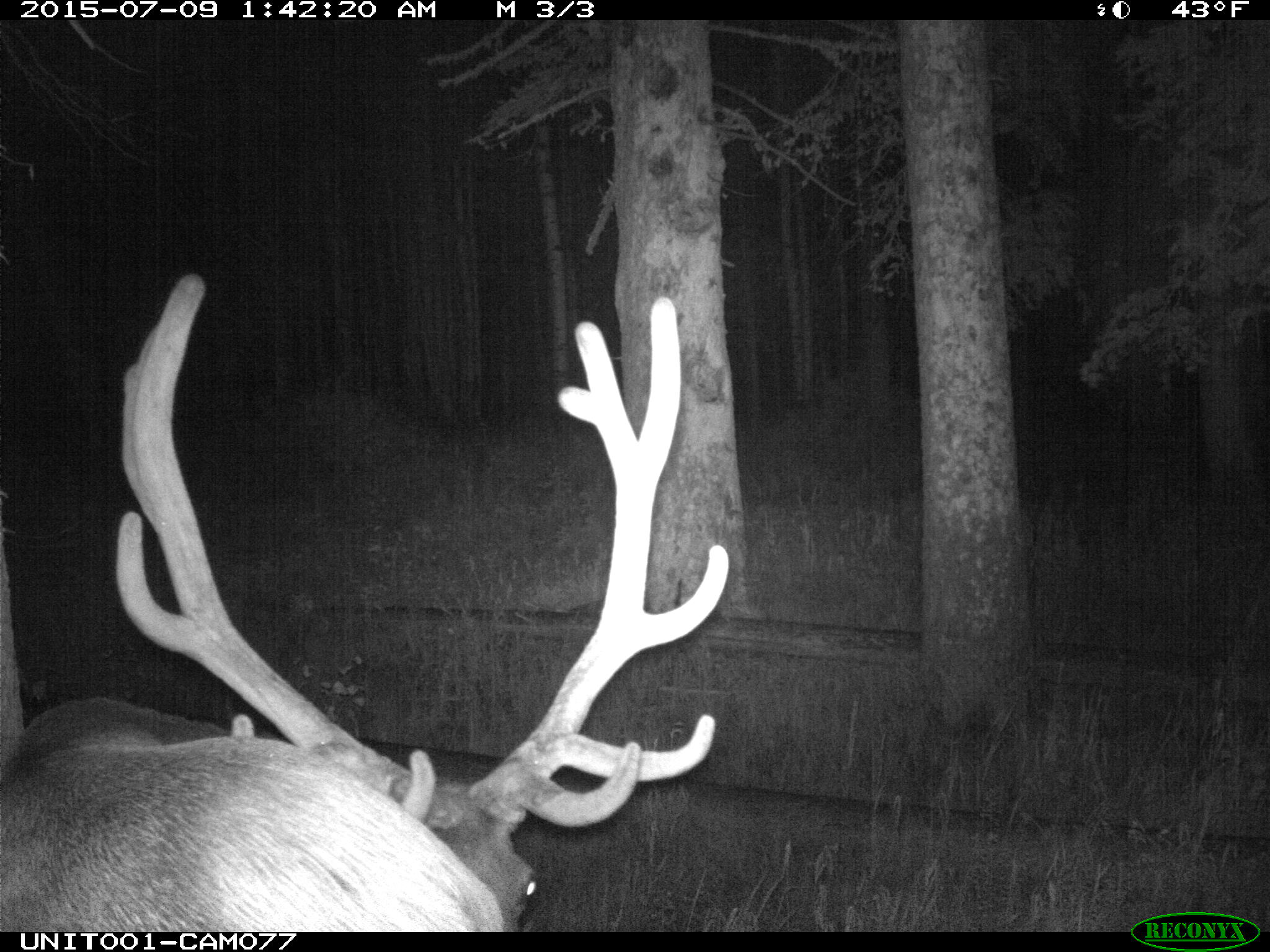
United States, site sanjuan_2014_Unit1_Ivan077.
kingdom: Animalia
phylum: Chordata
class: Mammalia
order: Artiodactyla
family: Cervidae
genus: Cervus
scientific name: Cervus elaphus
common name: red deer